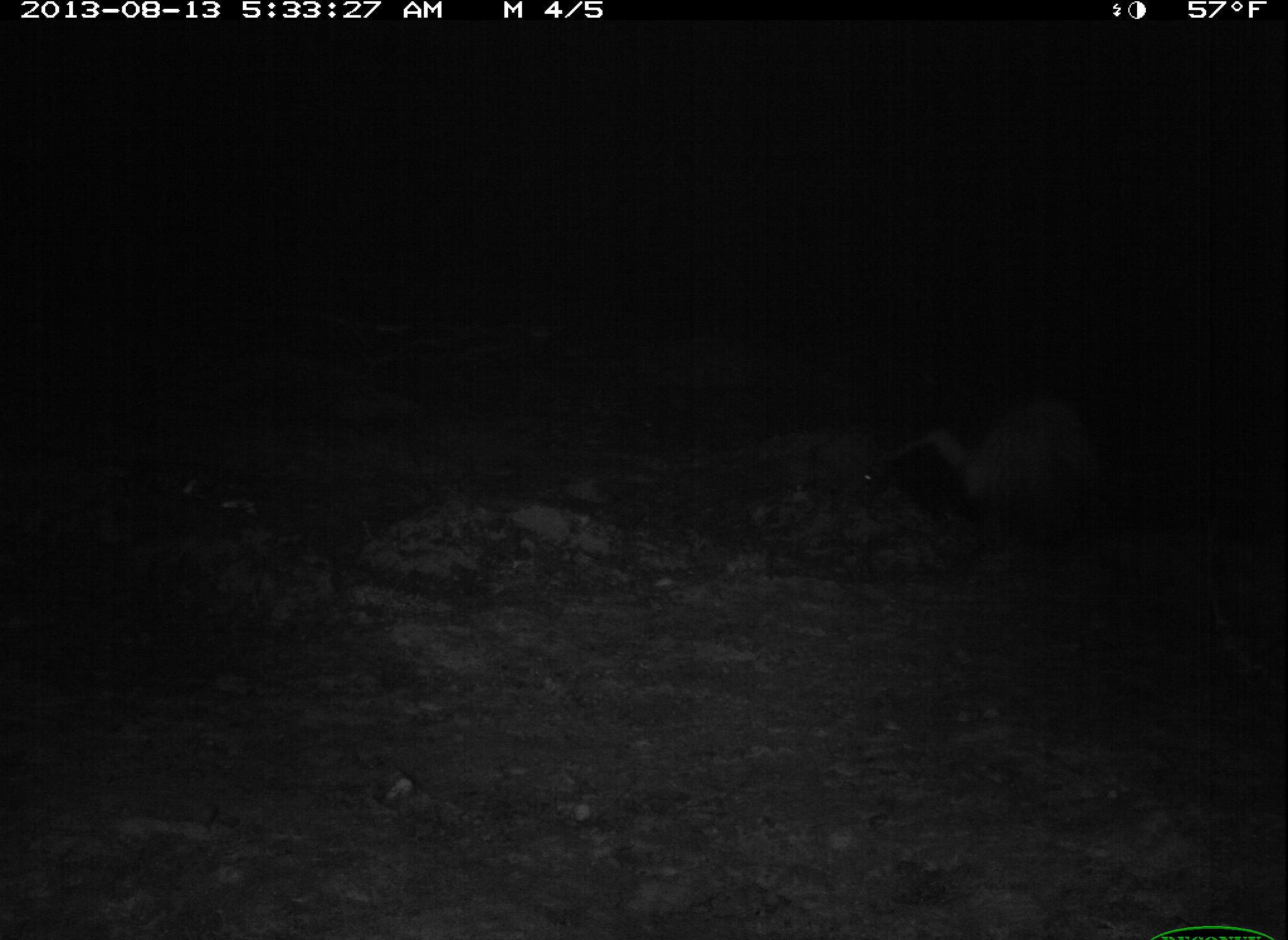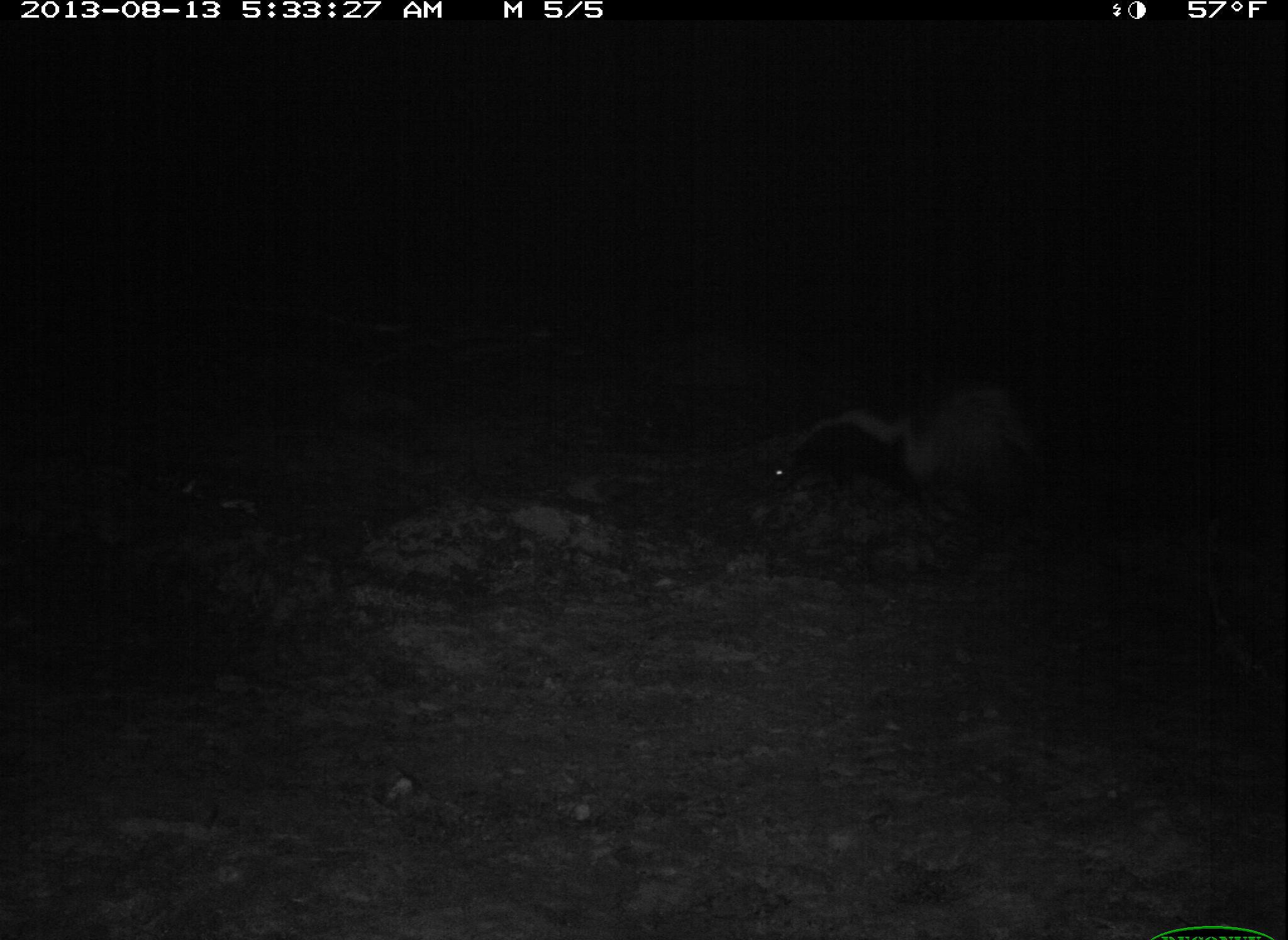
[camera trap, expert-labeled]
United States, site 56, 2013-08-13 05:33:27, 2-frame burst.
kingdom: Animalia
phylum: Chordata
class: Mammalia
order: Carnivora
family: Mephitidae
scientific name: Mephitidae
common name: skunk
Skunk (Mephitidae).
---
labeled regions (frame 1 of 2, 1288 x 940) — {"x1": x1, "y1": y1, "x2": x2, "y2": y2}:
skunk: {"x1": 910, "y1": 380, "x2": 1132, "y2": 574}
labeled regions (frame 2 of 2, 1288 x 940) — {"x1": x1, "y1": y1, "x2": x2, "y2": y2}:
skunk: {"x1": 770, "y1": 389, "x2": 1134, "y2": 560}